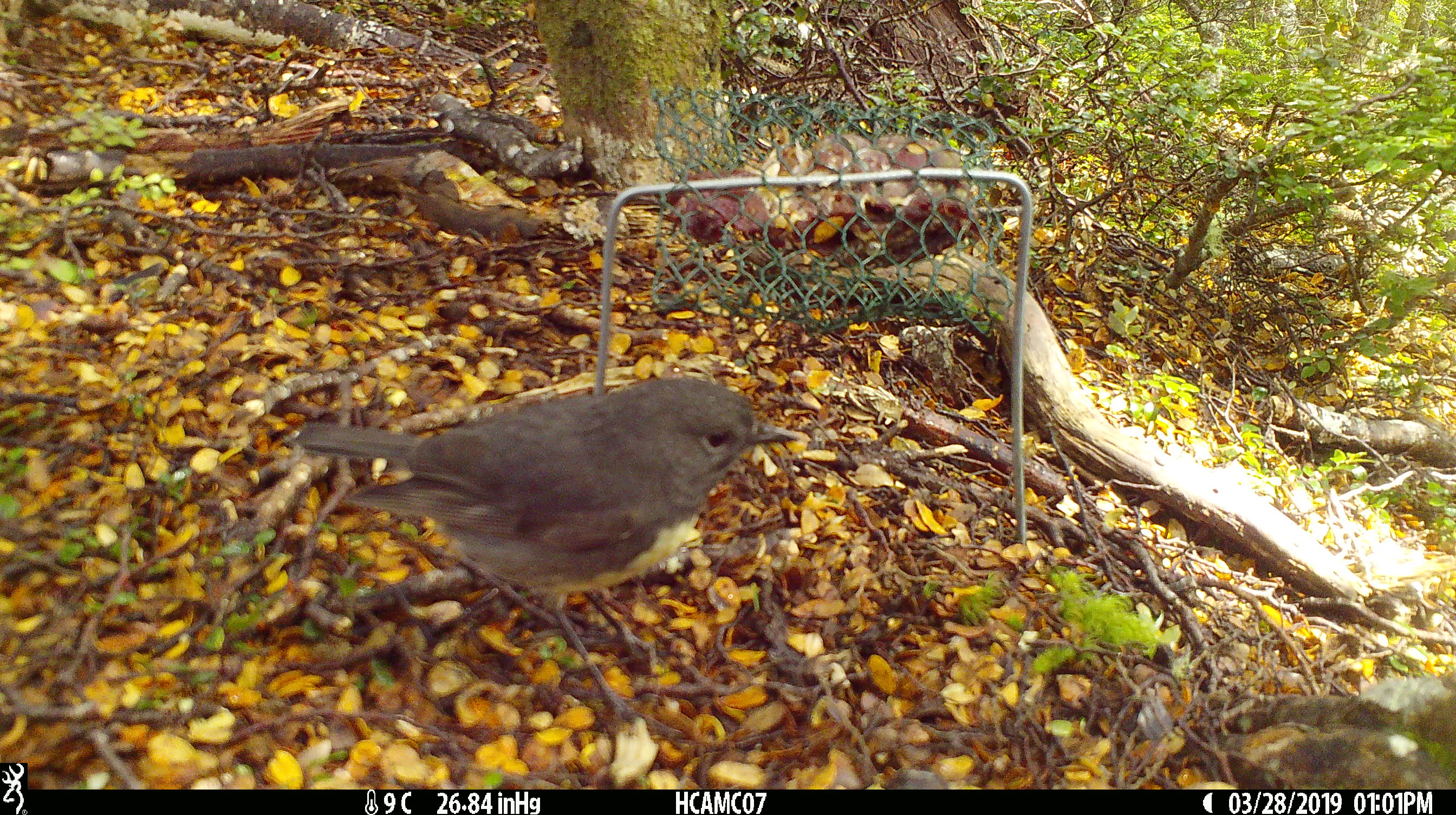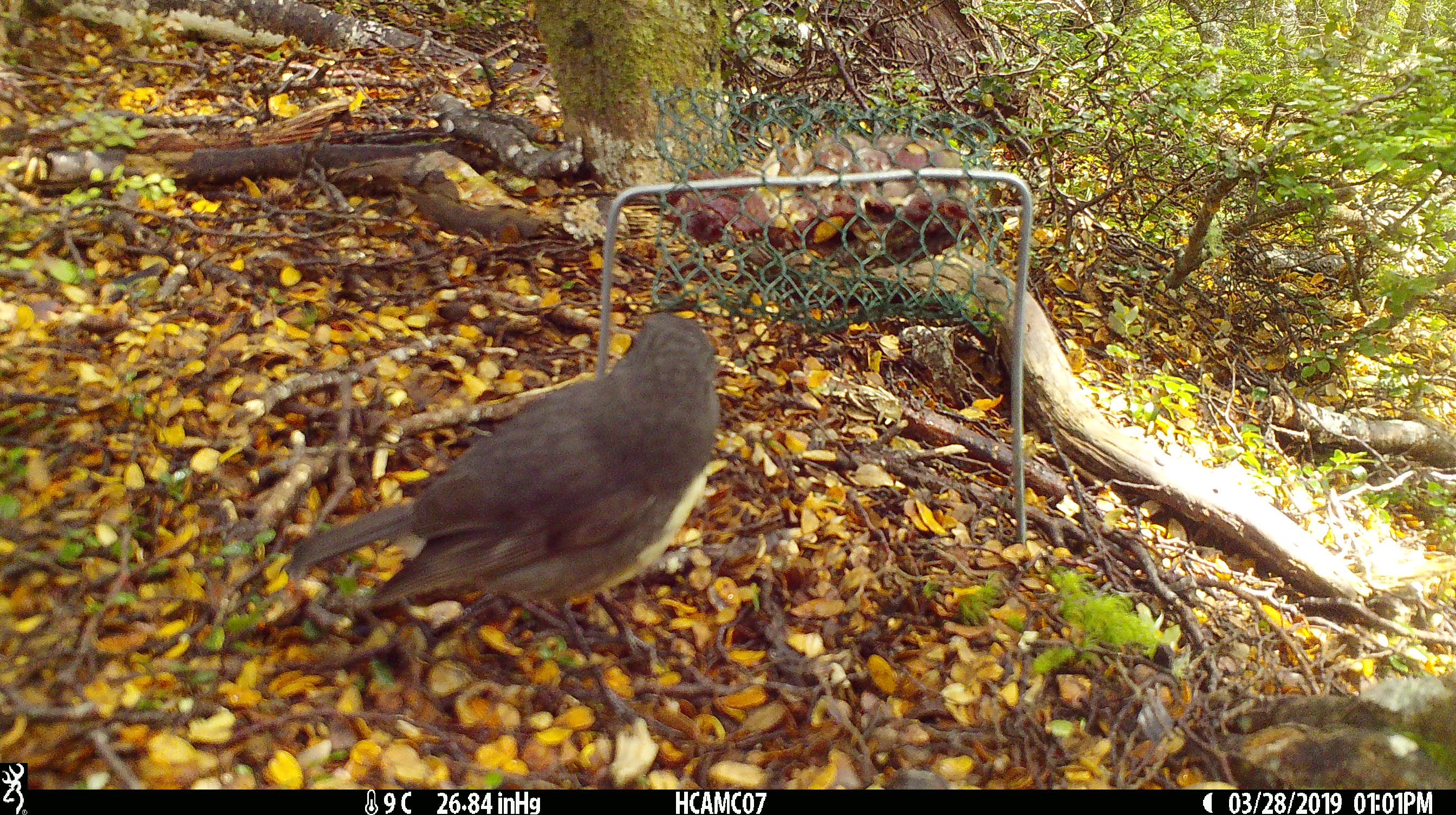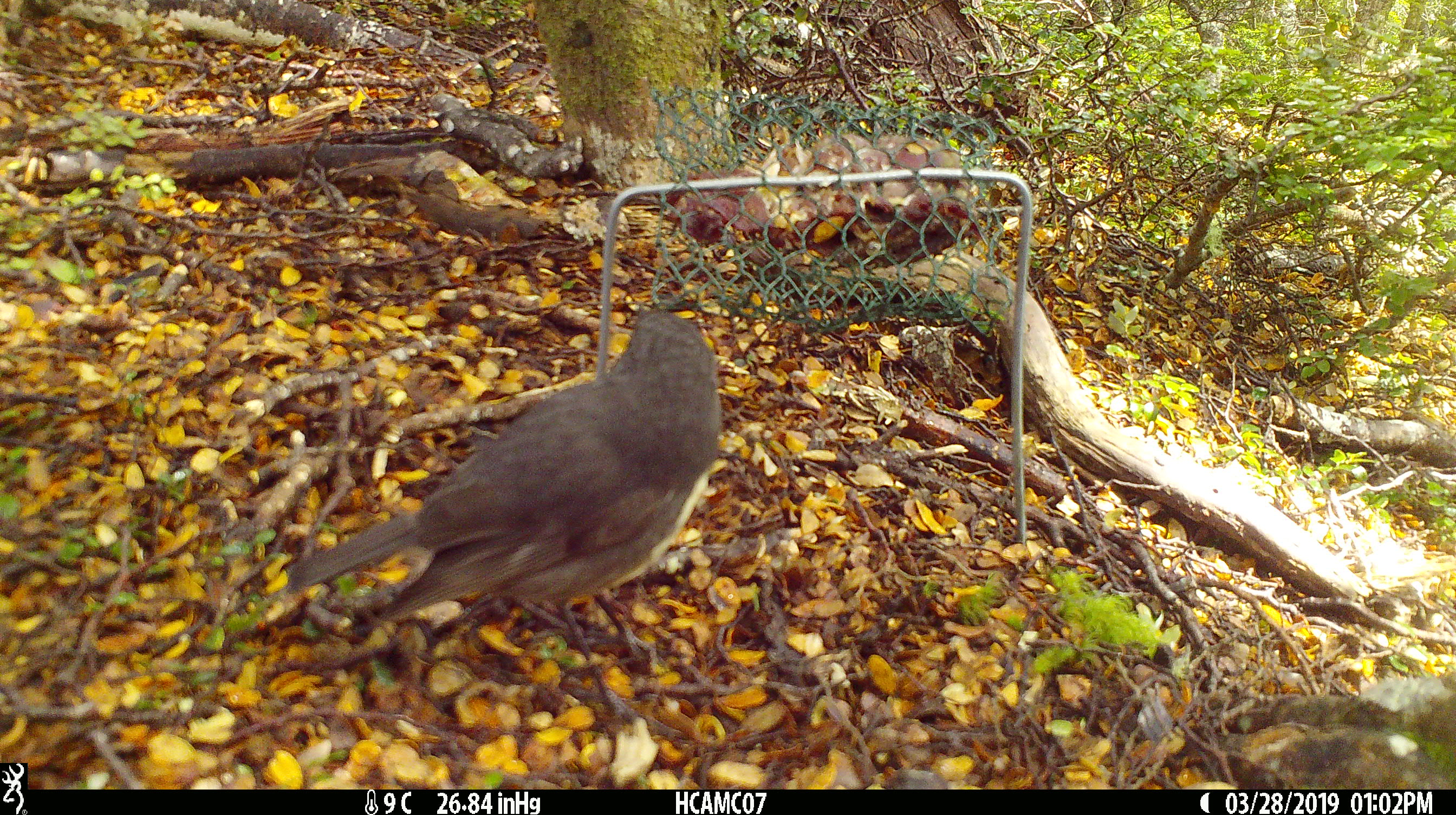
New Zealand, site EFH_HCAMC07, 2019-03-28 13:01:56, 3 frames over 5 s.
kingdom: Animalia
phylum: Chordata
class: Aves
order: Passeriformes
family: Petroicidae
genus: Petroica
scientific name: Petroica australis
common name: new zealand robin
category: robin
Robin (new zealand robin) (Petroica australis).